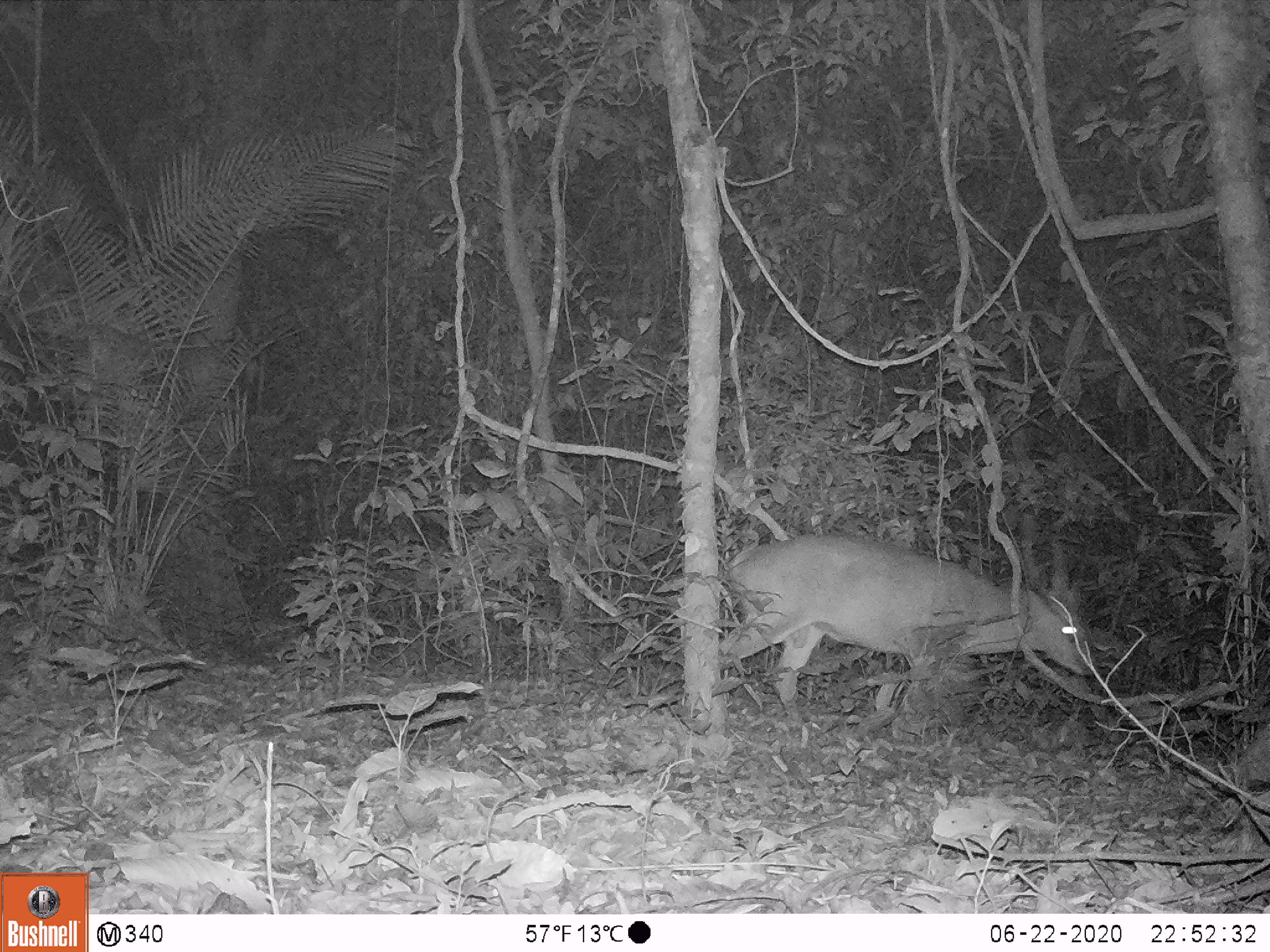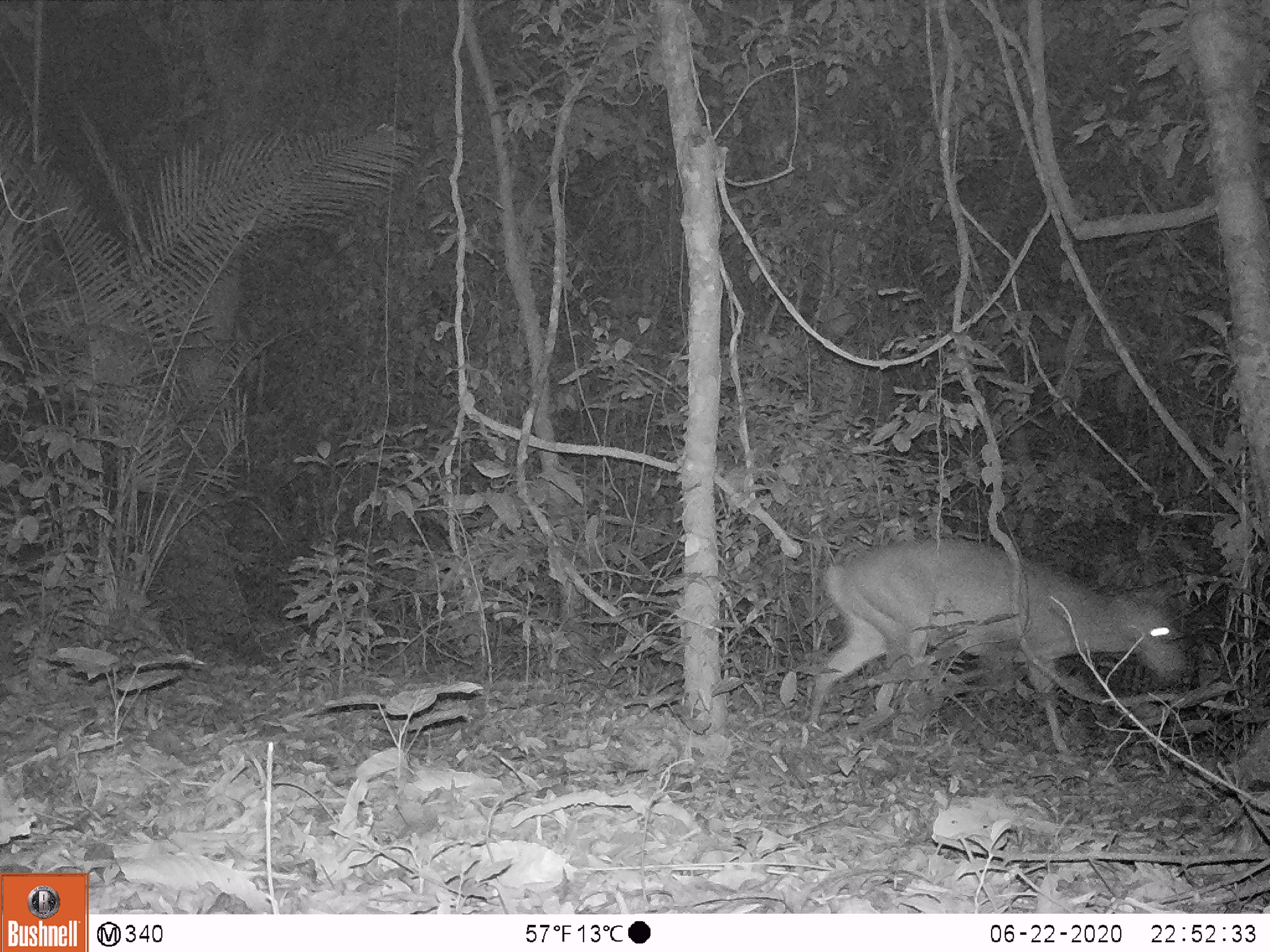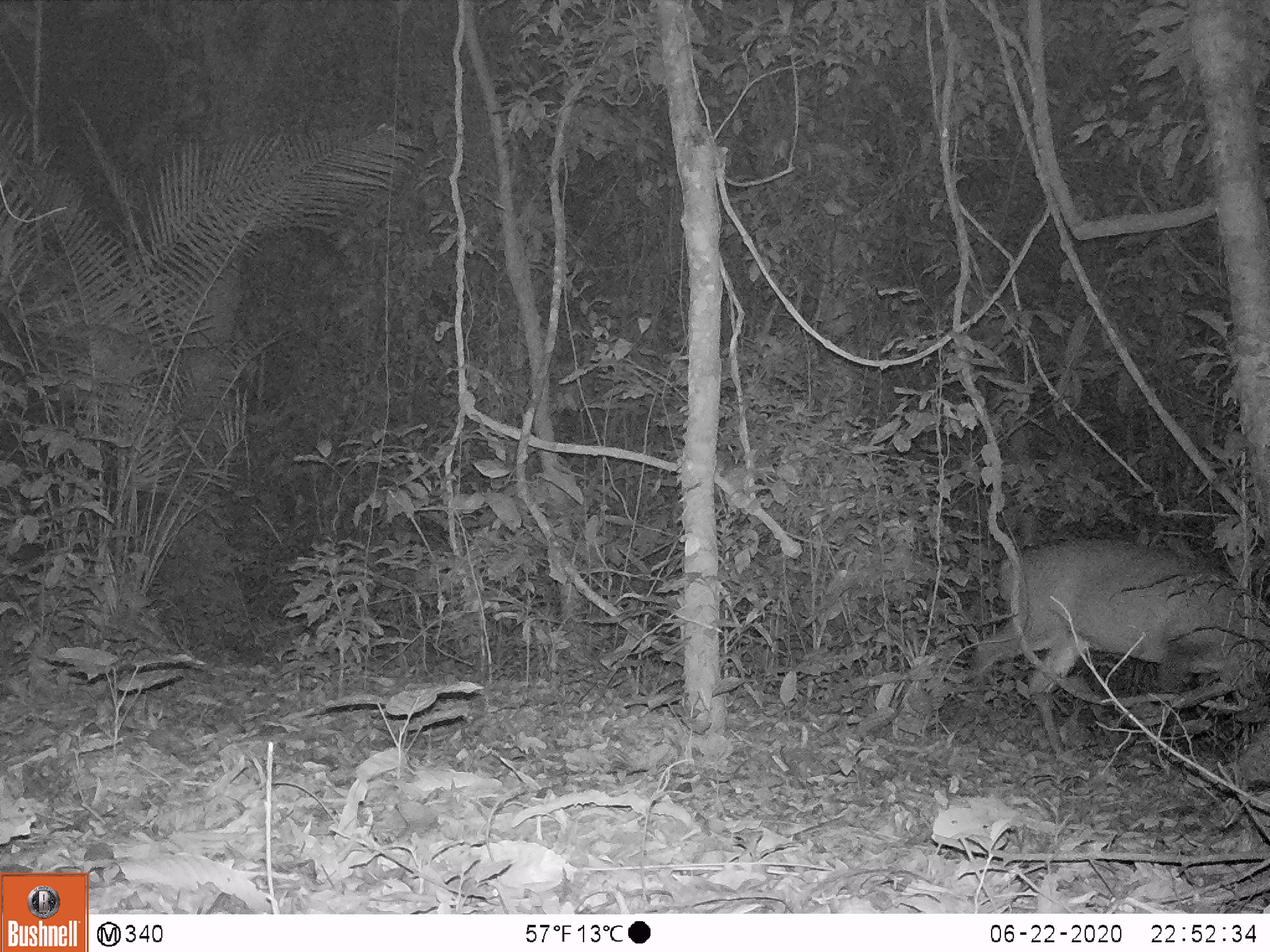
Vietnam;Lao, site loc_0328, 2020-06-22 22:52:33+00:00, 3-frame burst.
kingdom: Animalia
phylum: Chordata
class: Mammalia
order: Artiodactyla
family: Cervidae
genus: Muntiacus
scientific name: Muntiacus vuquangensis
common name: large-antlered muntjac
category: large antlered muntjac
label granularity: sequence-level